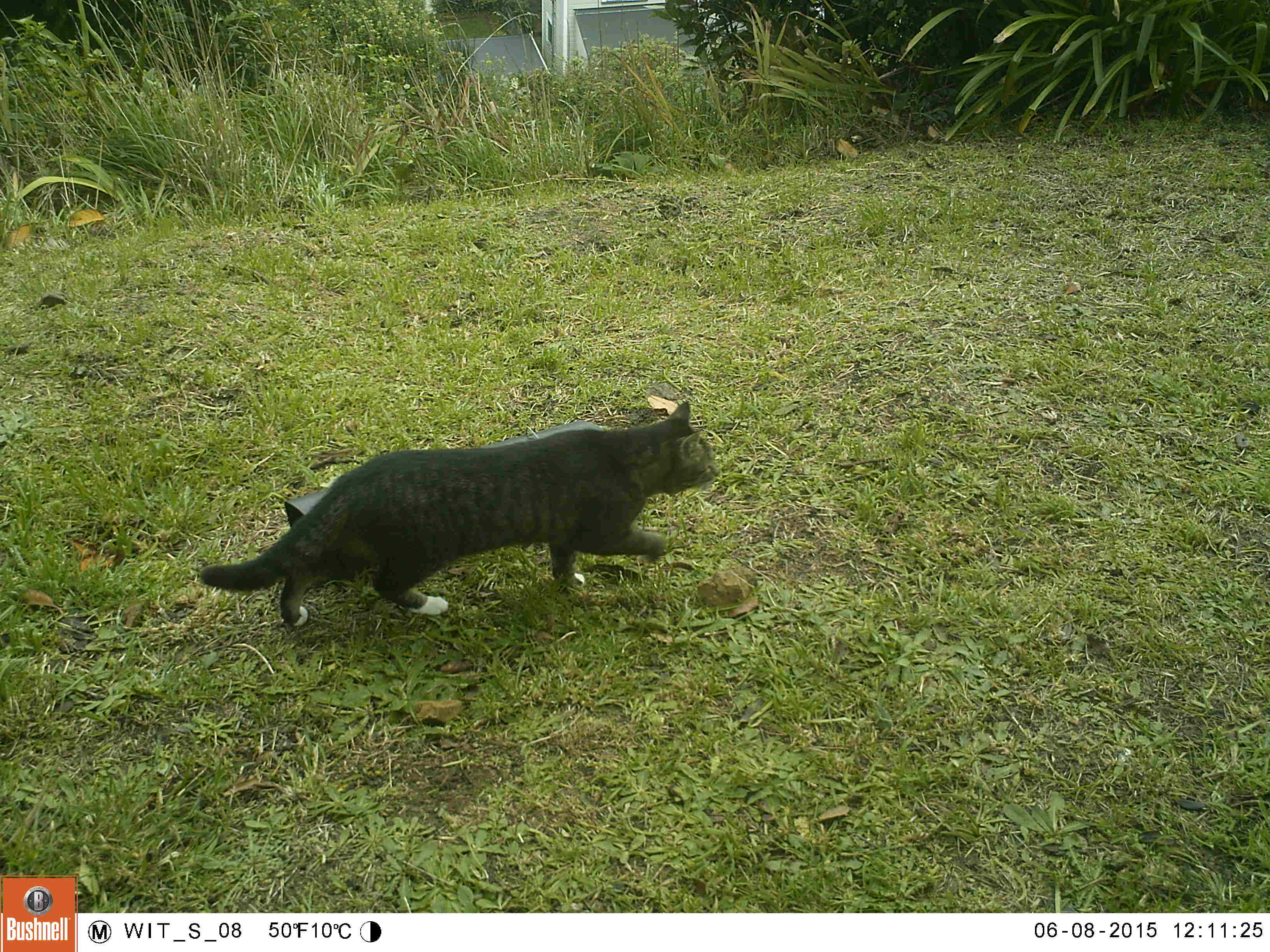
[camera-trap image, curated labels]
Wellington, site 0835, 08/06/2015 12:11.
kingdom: Animalia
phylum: Chordata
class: Mammalia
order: Carnivora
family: Felidae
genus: Felis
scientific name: Felis catus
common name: cat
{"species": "cat (Felis catus)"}